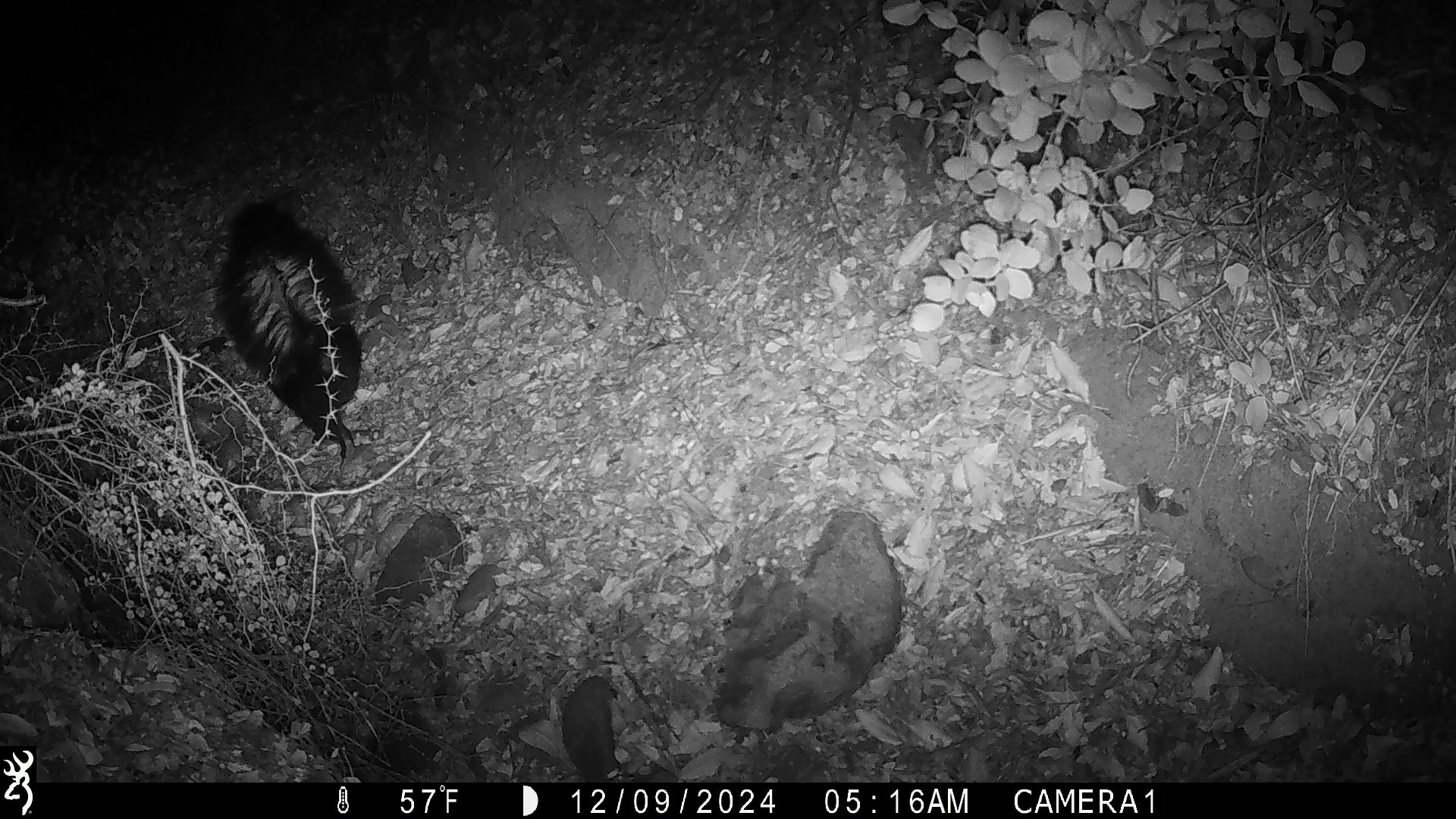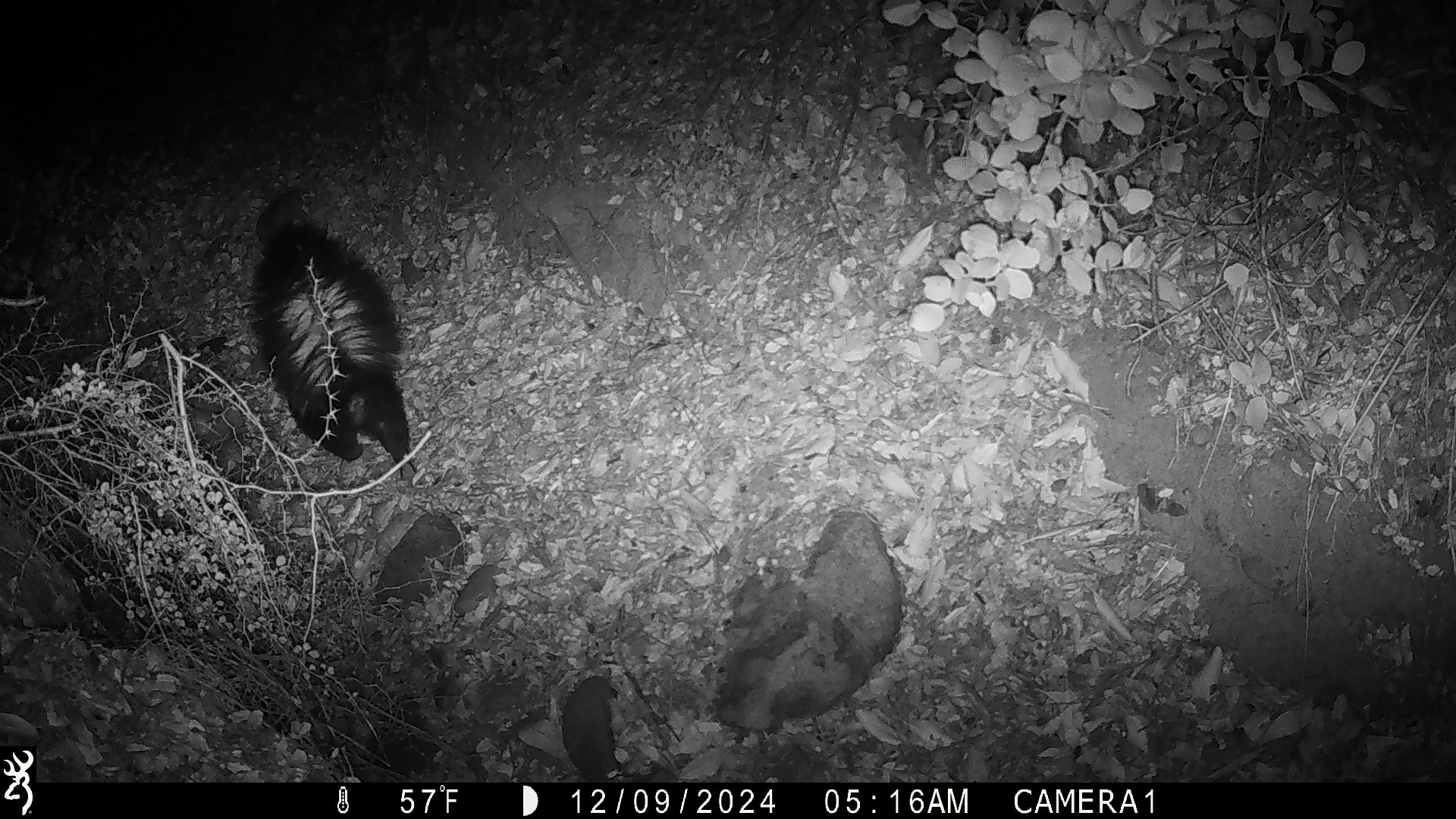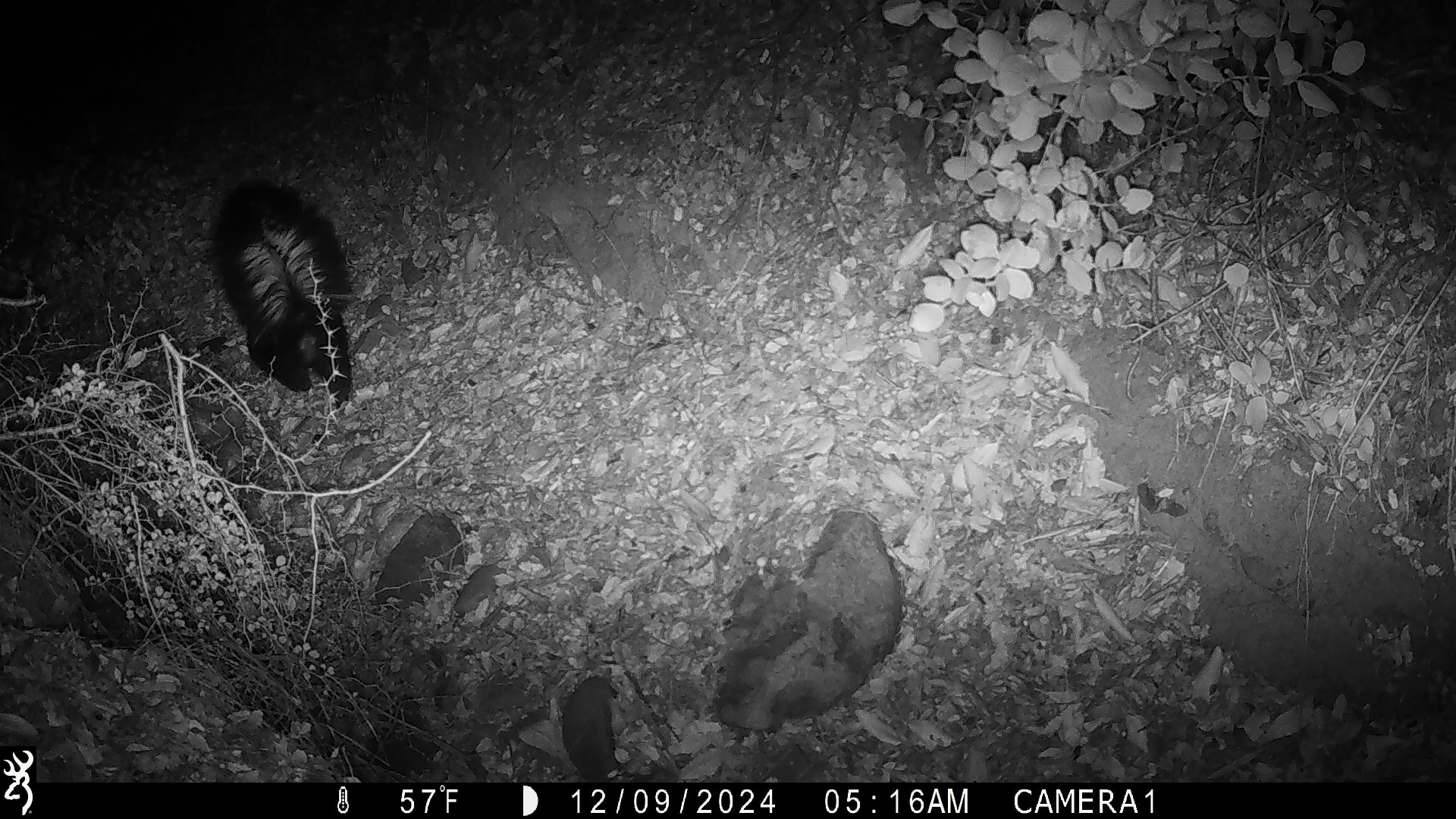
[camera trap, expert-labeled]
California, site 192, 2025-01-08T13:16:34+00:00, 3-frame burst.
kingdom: Animalia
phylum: Chordata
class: Mammalia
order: Carnivora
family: Mephitidae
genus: Mephitis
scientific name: Mephitis mephitis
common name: striped skunk